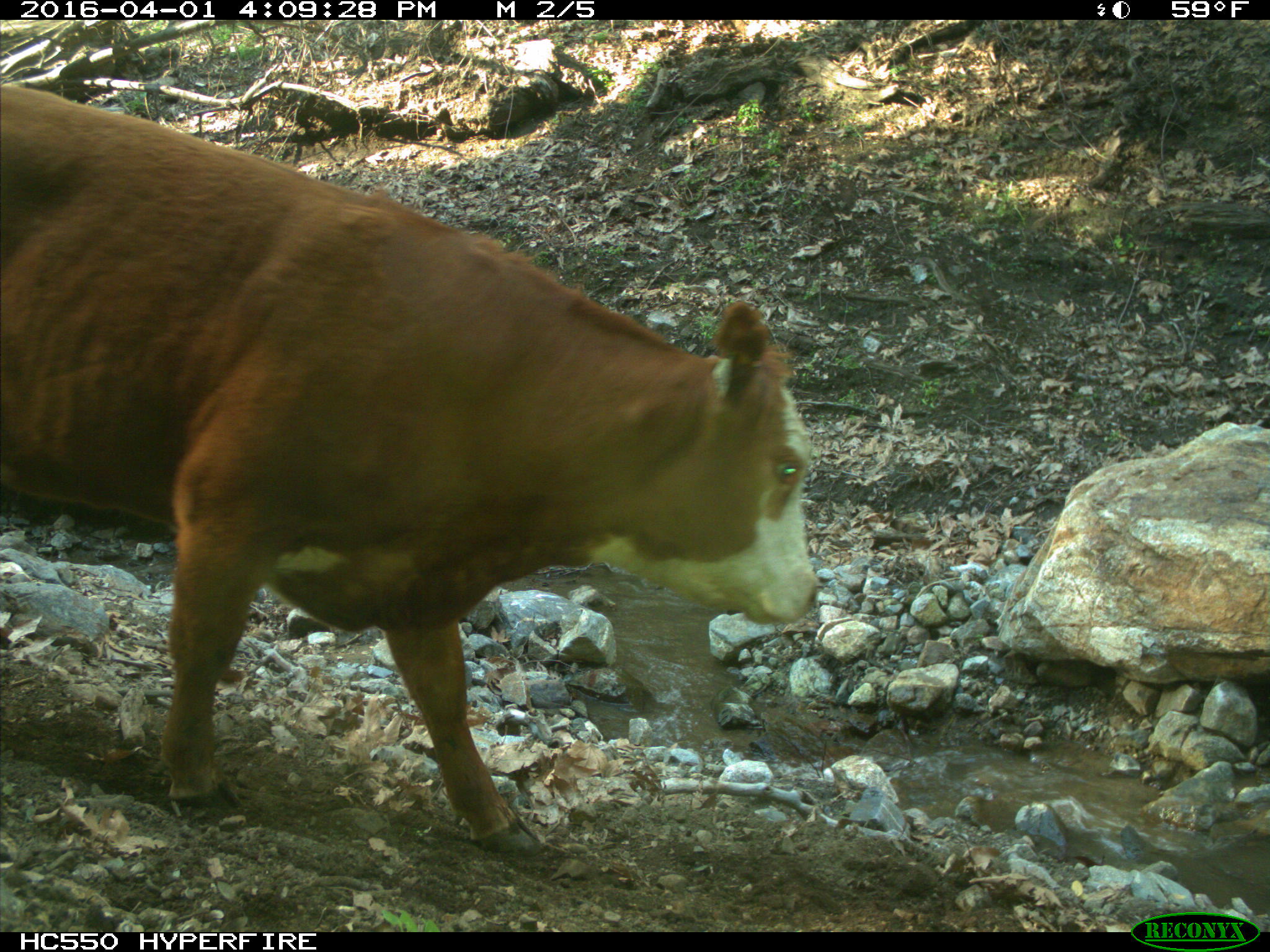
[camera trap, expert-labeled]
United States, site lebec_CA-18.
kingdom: Animalia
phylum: Chordata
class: Mammalia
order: Artiodactyla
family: Bovidae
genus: Bos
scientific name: Bos taurus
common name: domestic cow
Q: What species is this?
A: Bos taurus (domestic cow).